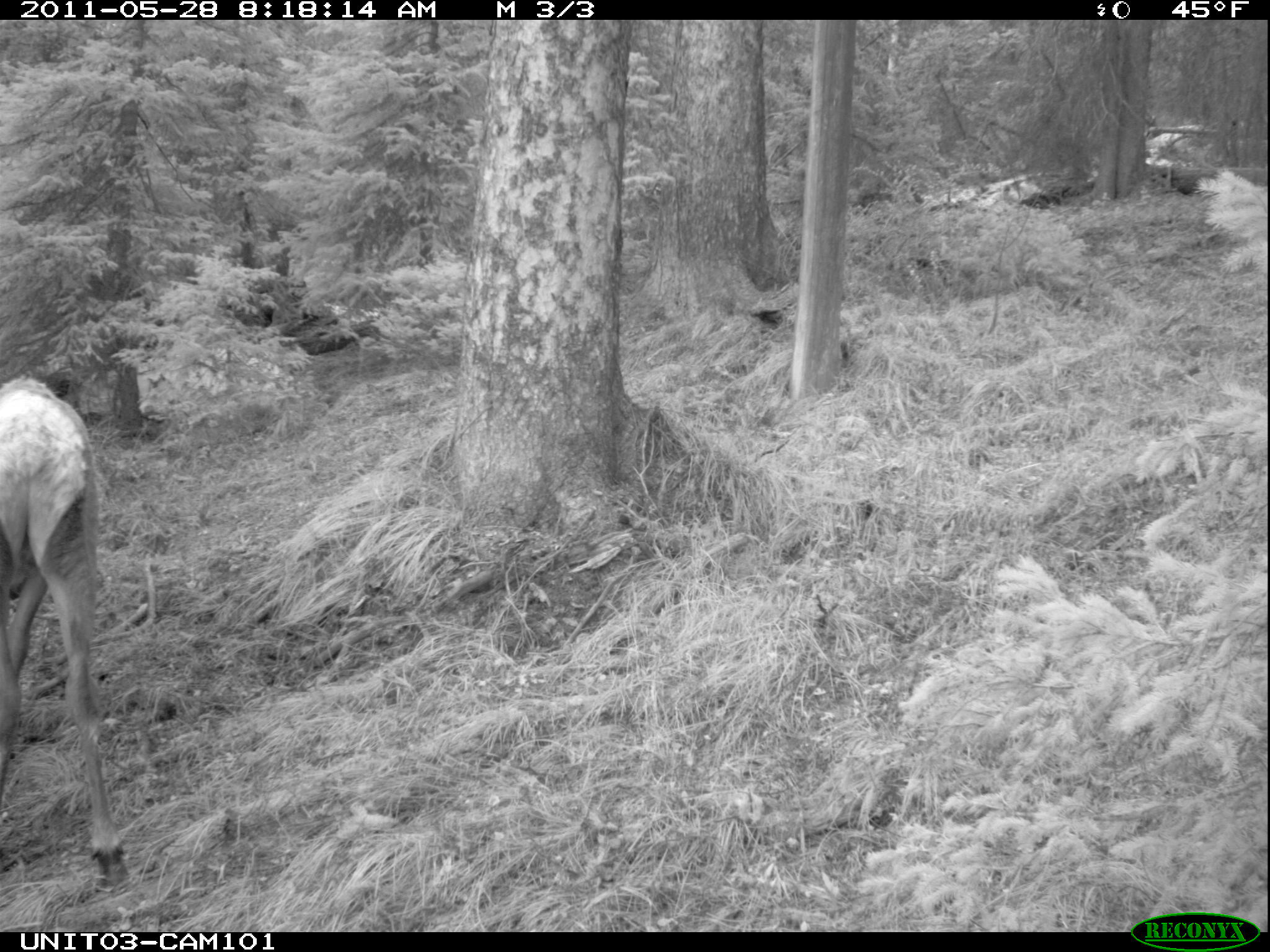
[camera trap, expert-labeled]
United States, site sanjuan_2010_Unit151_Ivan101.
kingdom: Animalia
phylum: Chordata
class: Mammalia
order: Artiodactyla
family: Cervidae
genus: Cervus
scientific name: Cervus elaphus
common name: red deer